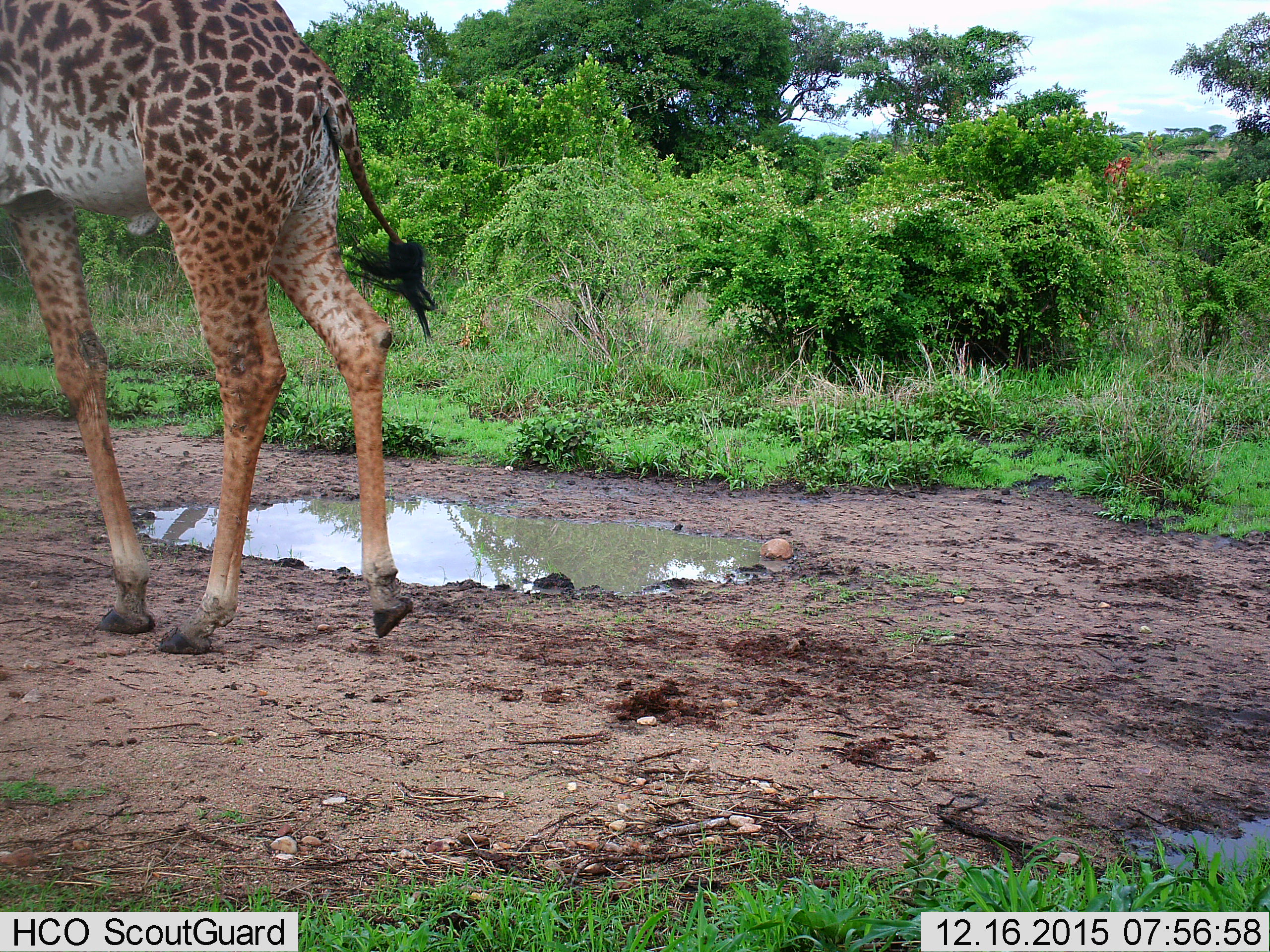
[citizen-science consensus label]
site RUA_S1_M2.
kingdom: Animalia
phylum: Chordata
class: Mammalia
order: Artiodactyla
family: Giraffidae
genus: Giraffa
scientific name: Giraffa camelopardalis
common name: giraffe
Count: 1.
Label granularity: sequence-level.